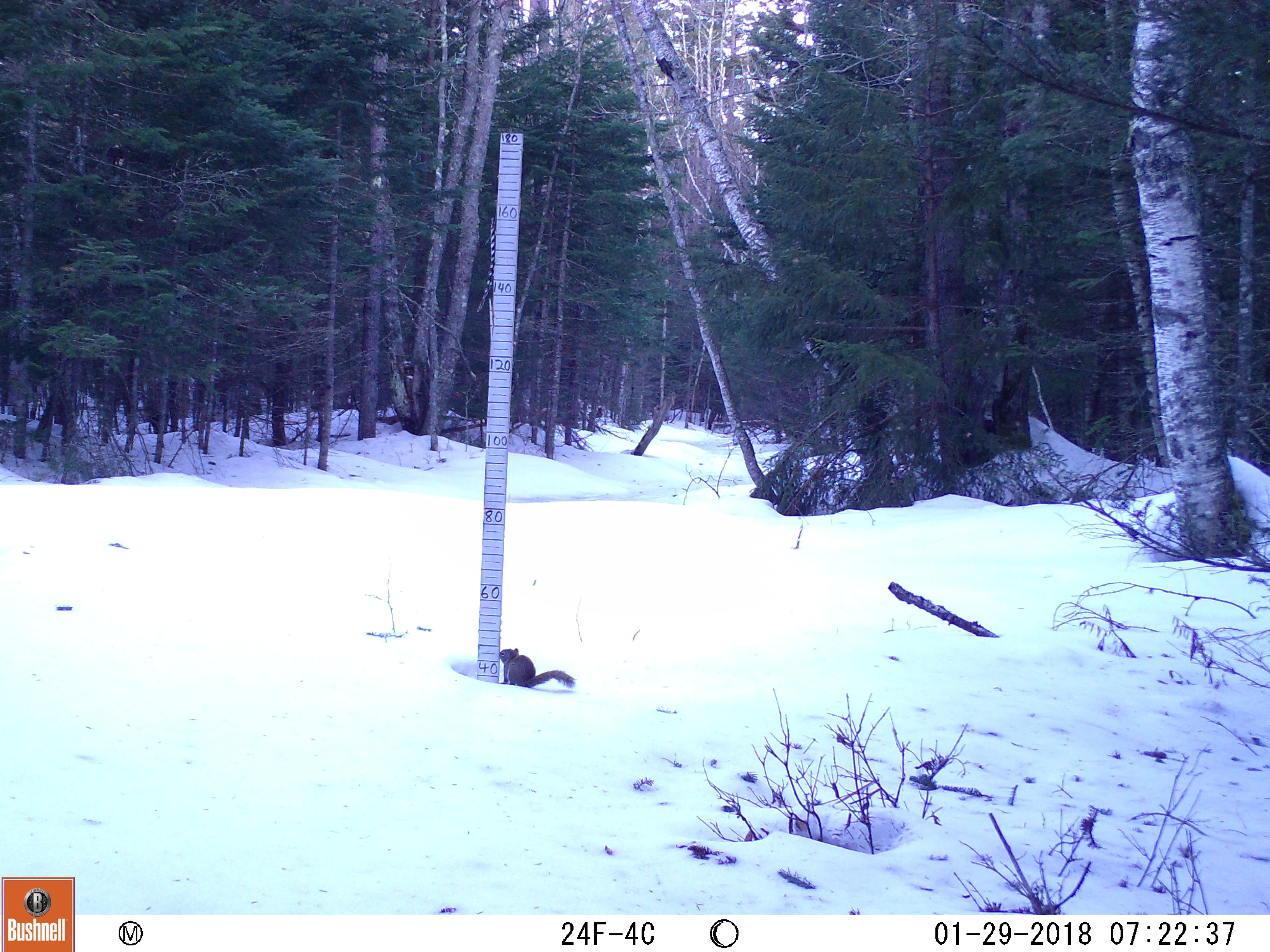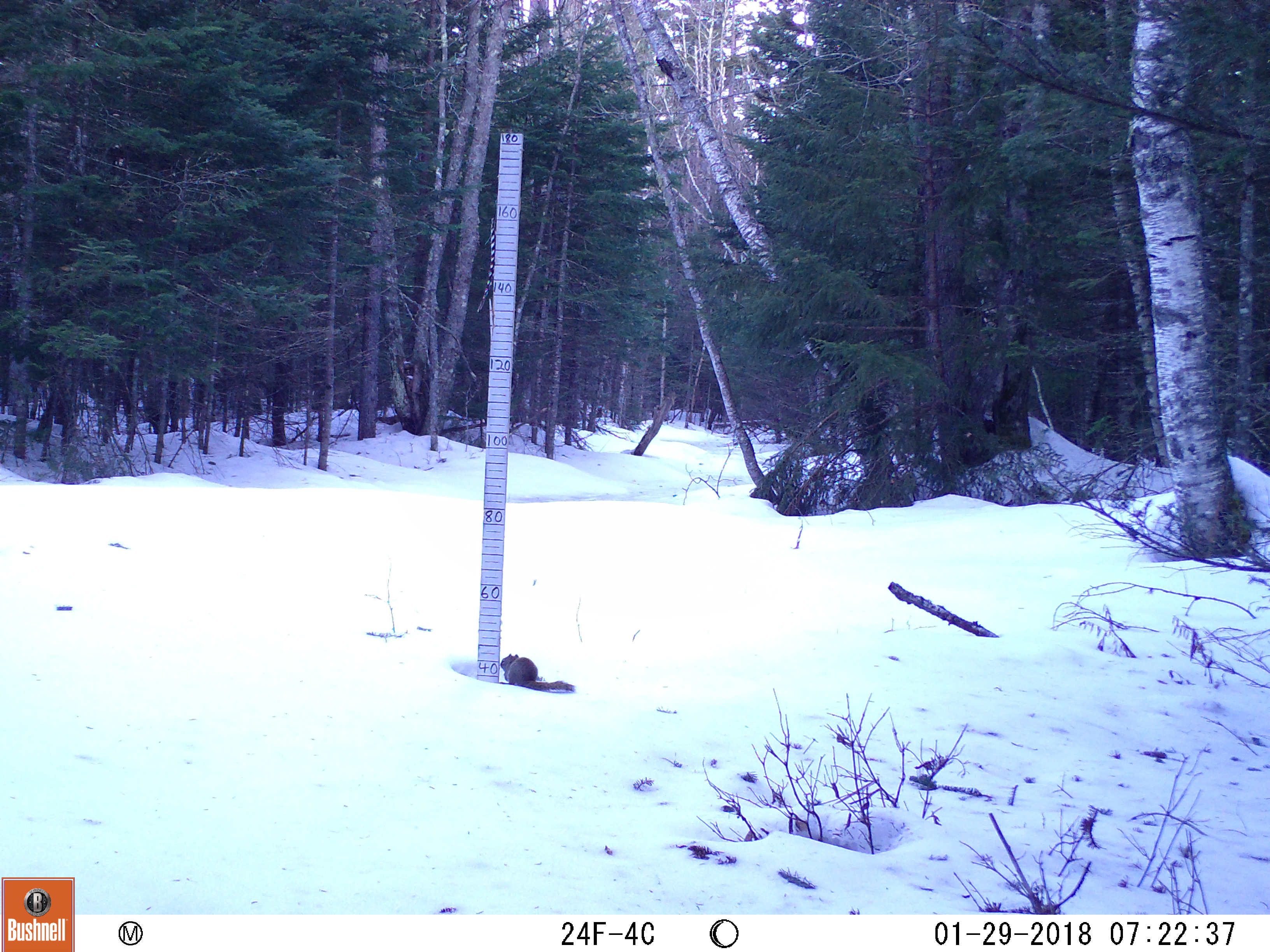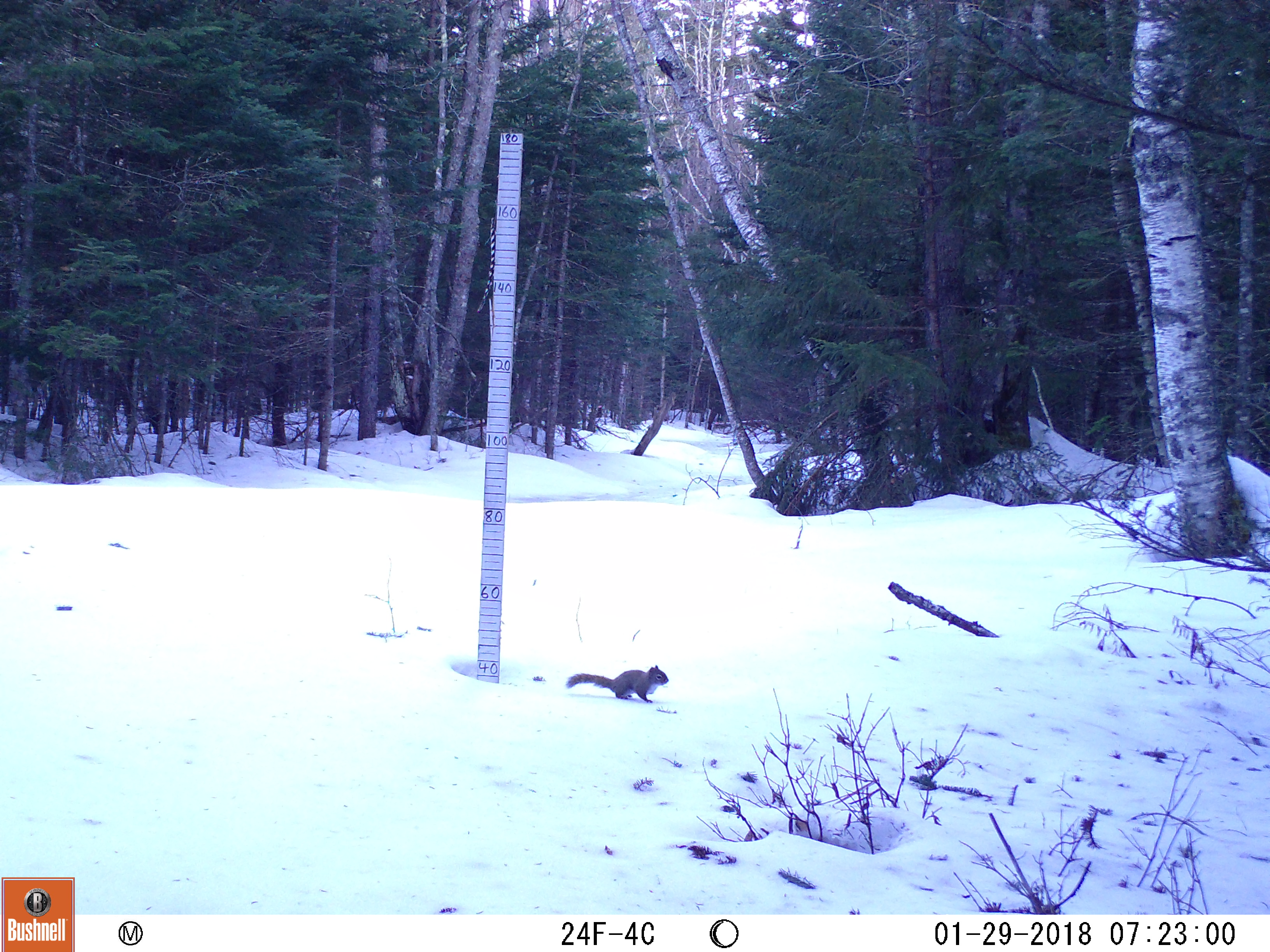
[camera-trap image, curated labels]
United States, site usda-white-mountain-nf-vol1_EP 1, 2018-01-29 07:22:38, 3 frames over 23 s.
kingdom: Animalia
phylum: Chordata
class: Mammalia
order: Rodentia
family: Sciuridae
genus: Tamiasciurus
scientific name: Tamiasciurus hudsonicus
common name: red squirrel